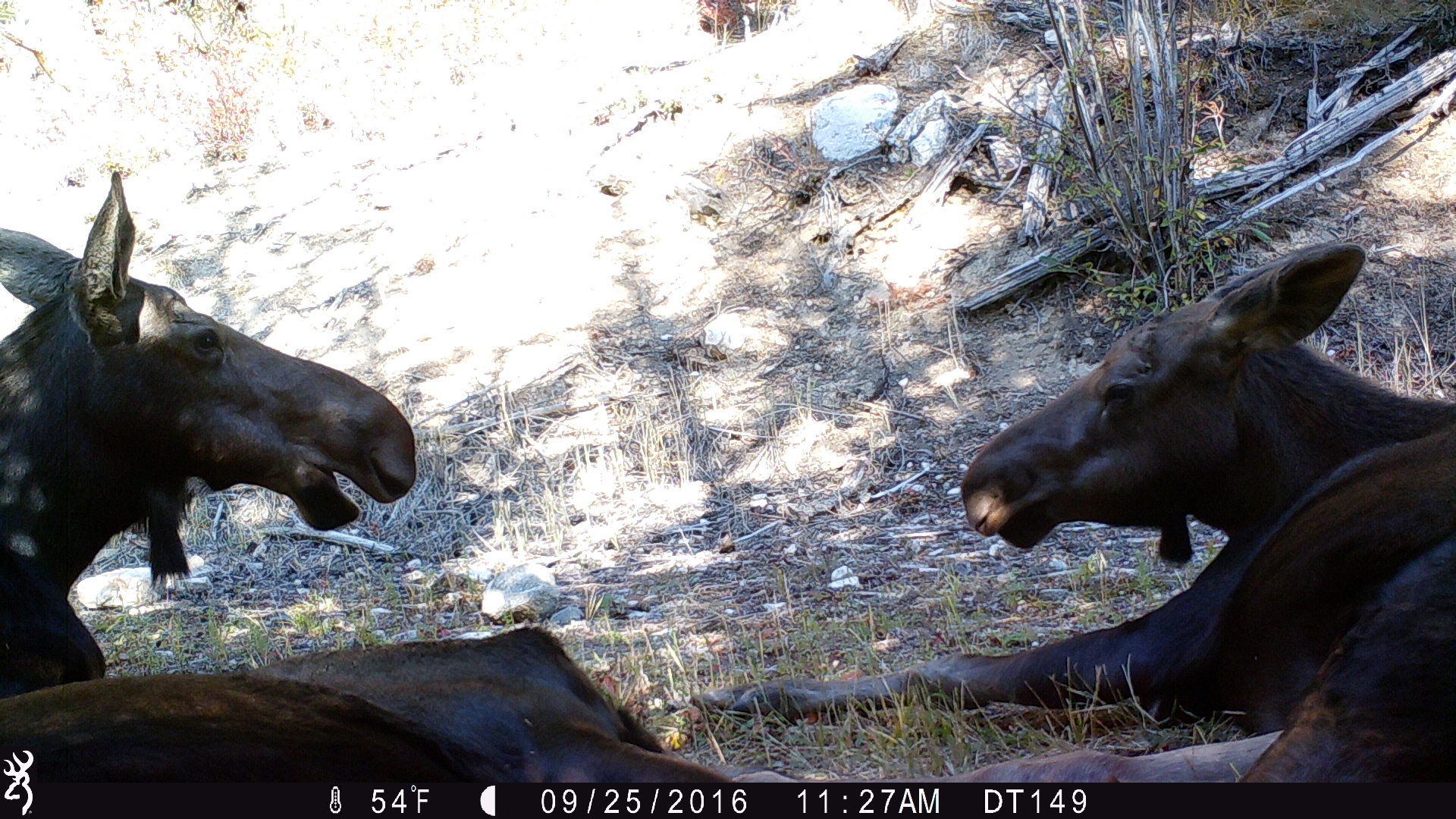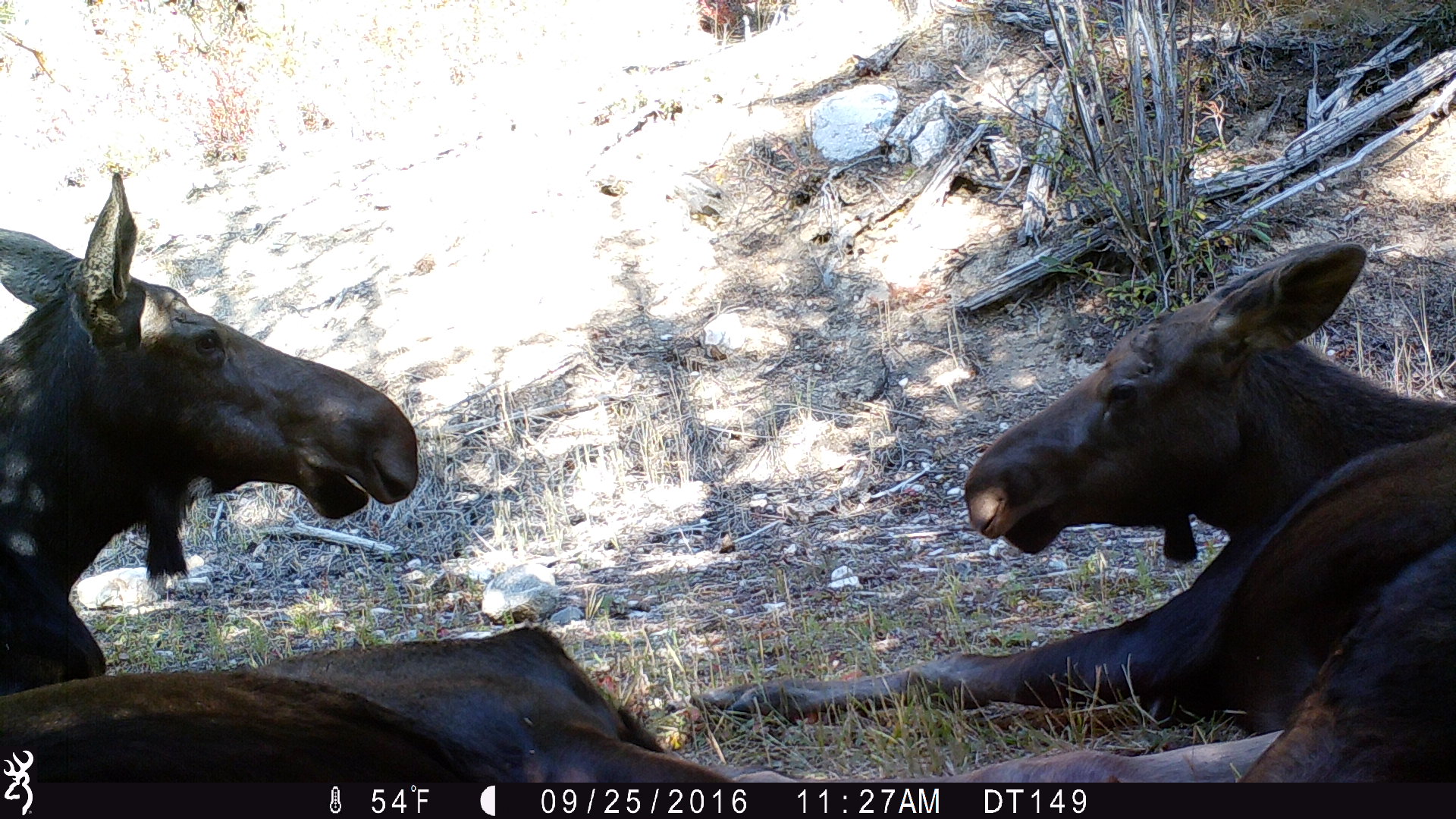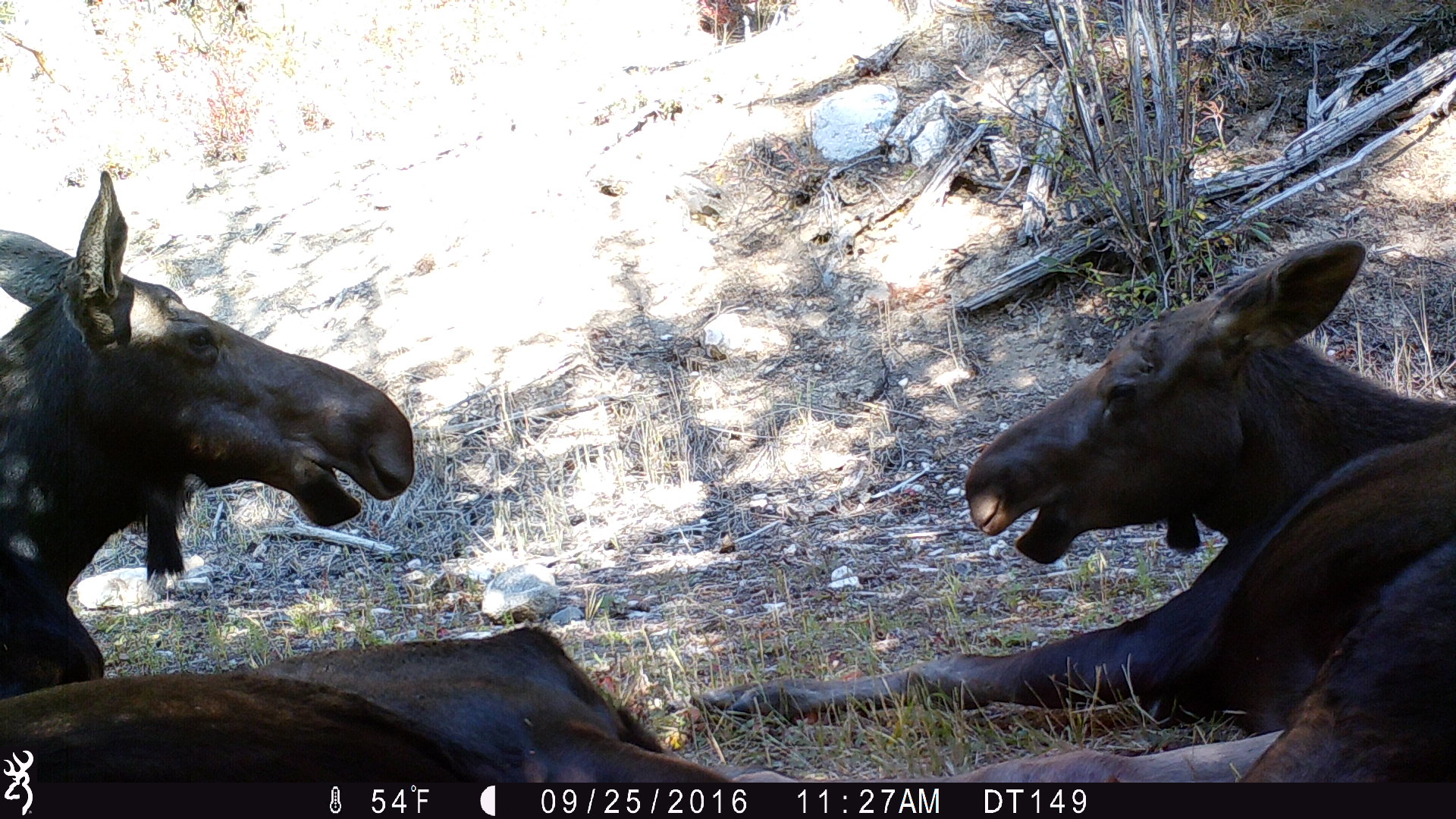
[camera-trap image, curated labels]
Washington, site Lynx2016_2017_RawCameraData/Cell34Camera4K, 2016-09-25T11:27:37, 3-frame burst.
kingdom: Animalia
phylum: Chordata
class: Mammalia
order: Artiodactyla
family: Cervidae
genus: Alces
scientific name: Alces alces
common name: moose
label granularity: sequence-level